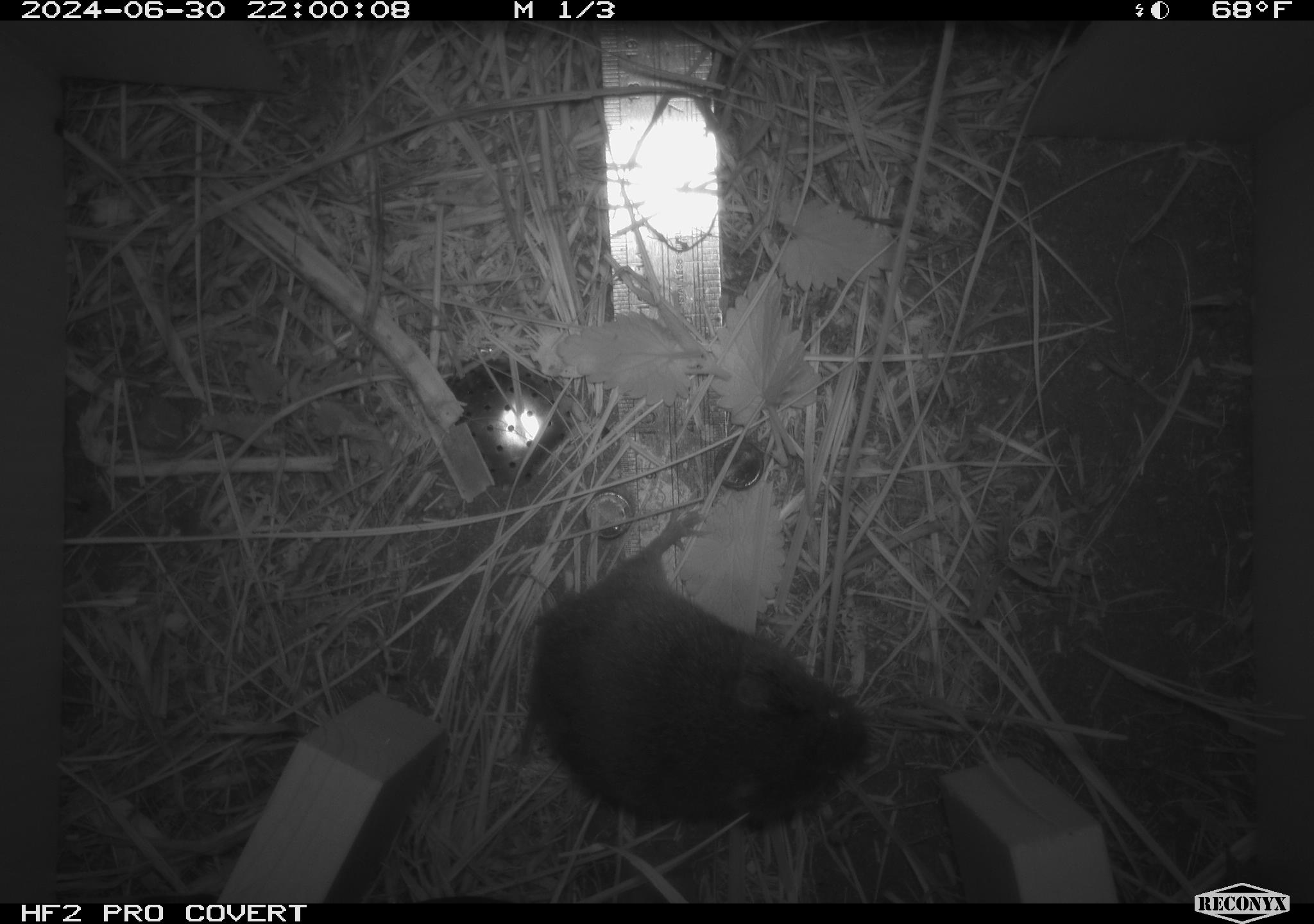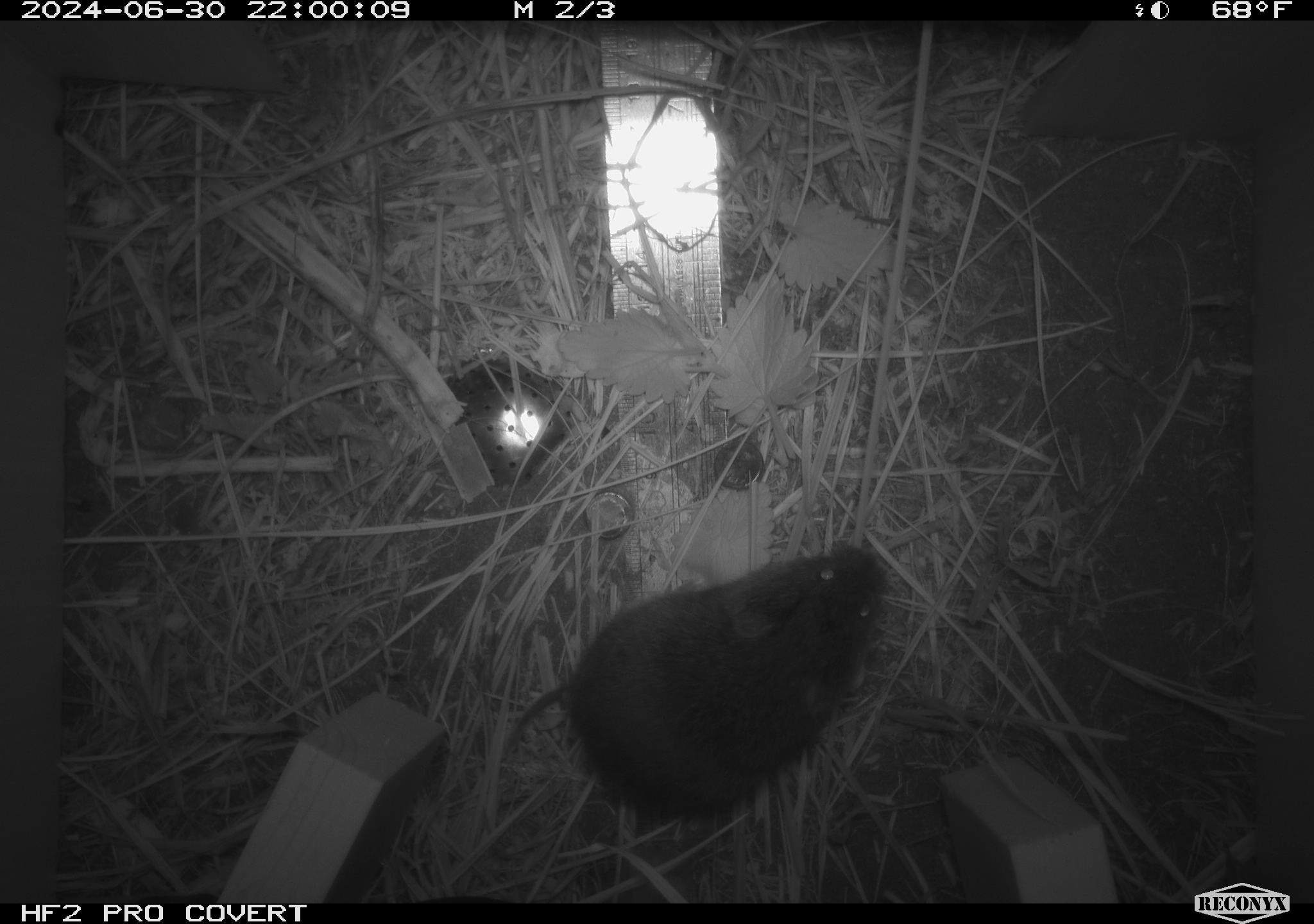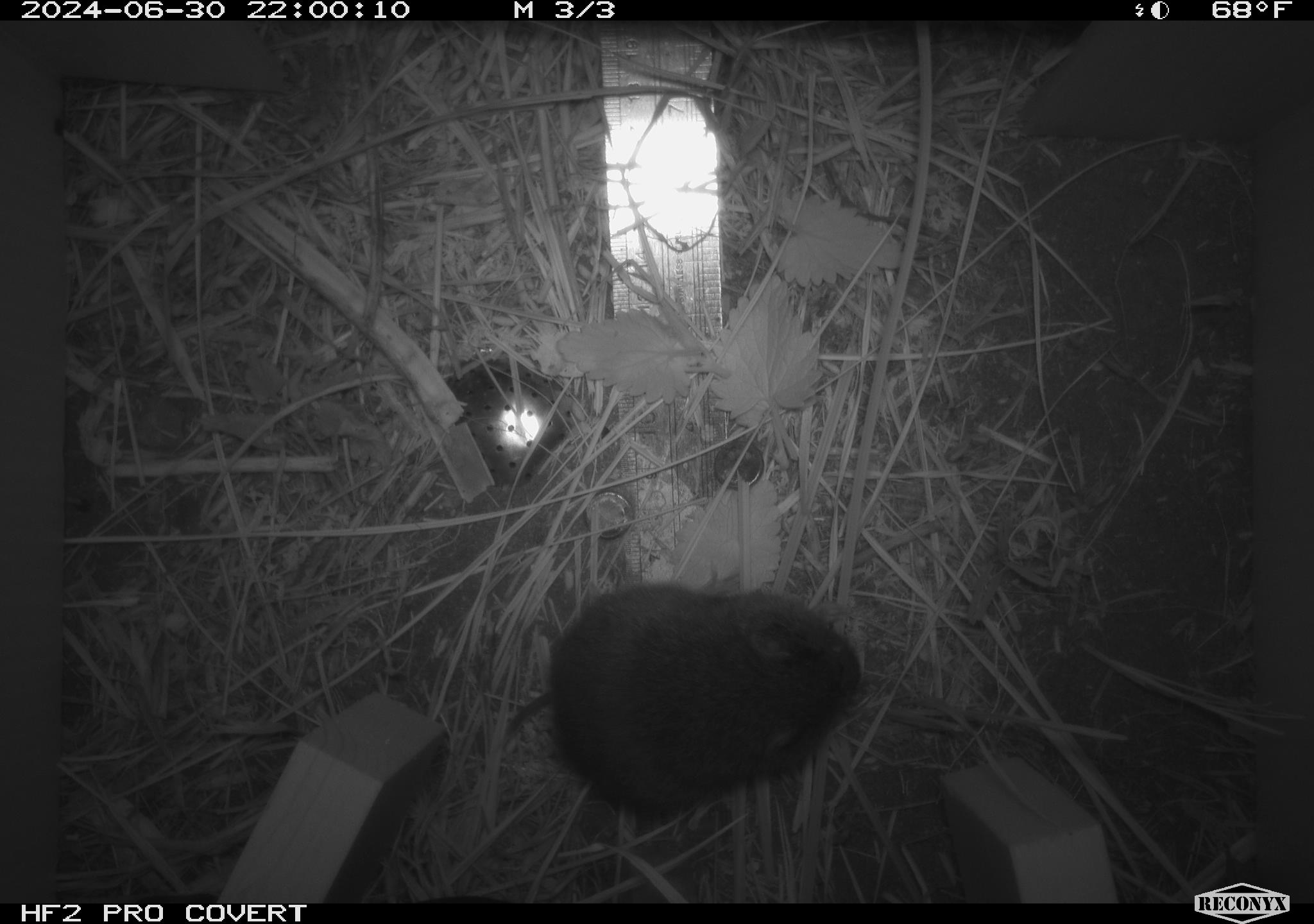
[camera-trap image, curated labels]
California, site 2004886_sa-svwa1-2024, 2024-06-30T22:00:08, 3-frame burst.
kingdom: Animalia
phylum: Chordata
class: Mammalia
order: Rodentia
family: Cricetidae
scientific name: Arvicolinae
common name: voles, lemmings, and muskrats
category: arvicolinae subfamily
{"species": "arvicolinae subfamily (voles, lemmings, and muskrats) (Arvicolinae)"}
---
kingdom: Animalia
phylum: Arthropoda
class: Malacostraca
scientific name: Malacostraca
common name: amphipods, crabs, isopods, krill, lobsters and shrimps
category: malacostracan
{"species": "malacostracan (amphipods, crabs, isopods, krill, lobsters and shrimps) (Malacostraca)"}